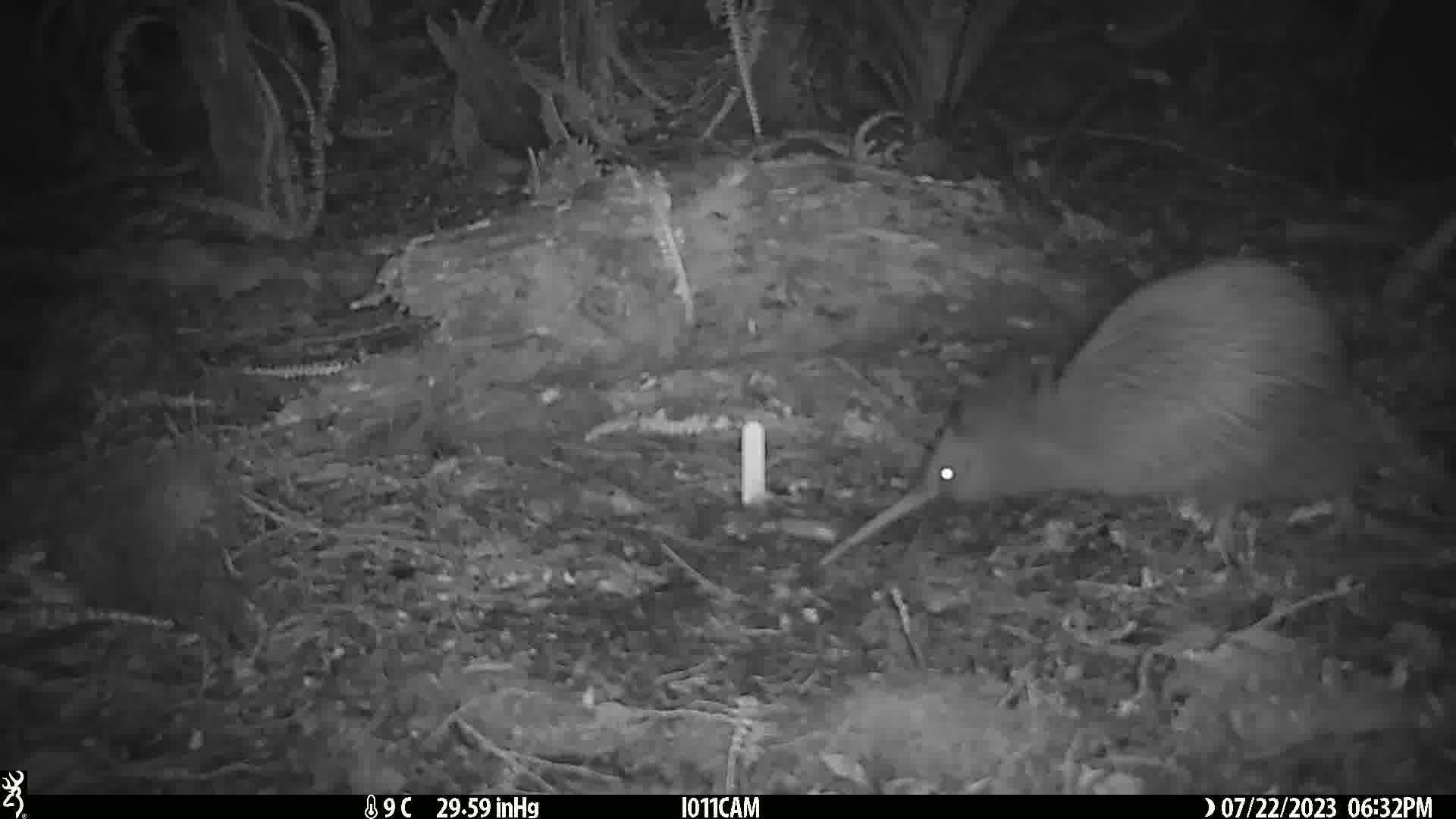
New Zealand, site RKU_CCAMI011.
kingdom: Animalia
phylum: Chordata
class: Aves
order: Apterygiformes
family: Apterygidae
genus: Apteryx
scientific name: Apteryx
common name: kiwi